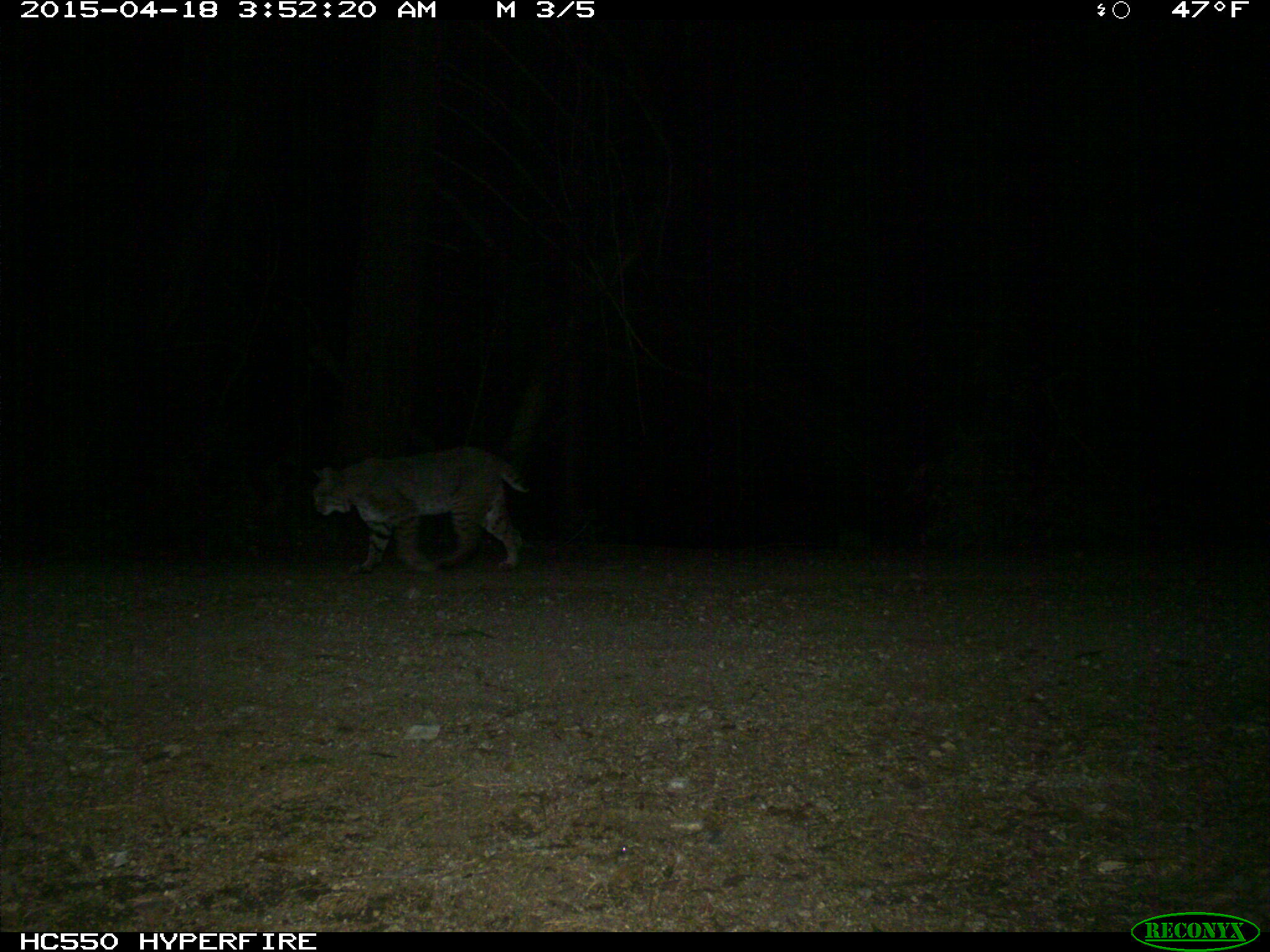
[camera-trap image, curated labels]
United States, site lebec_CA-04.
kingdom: Animalia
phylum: Chordata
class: Mammalia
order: Carnivora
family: Felidae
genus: Lynx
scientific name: Lynx rufus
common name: bobcat